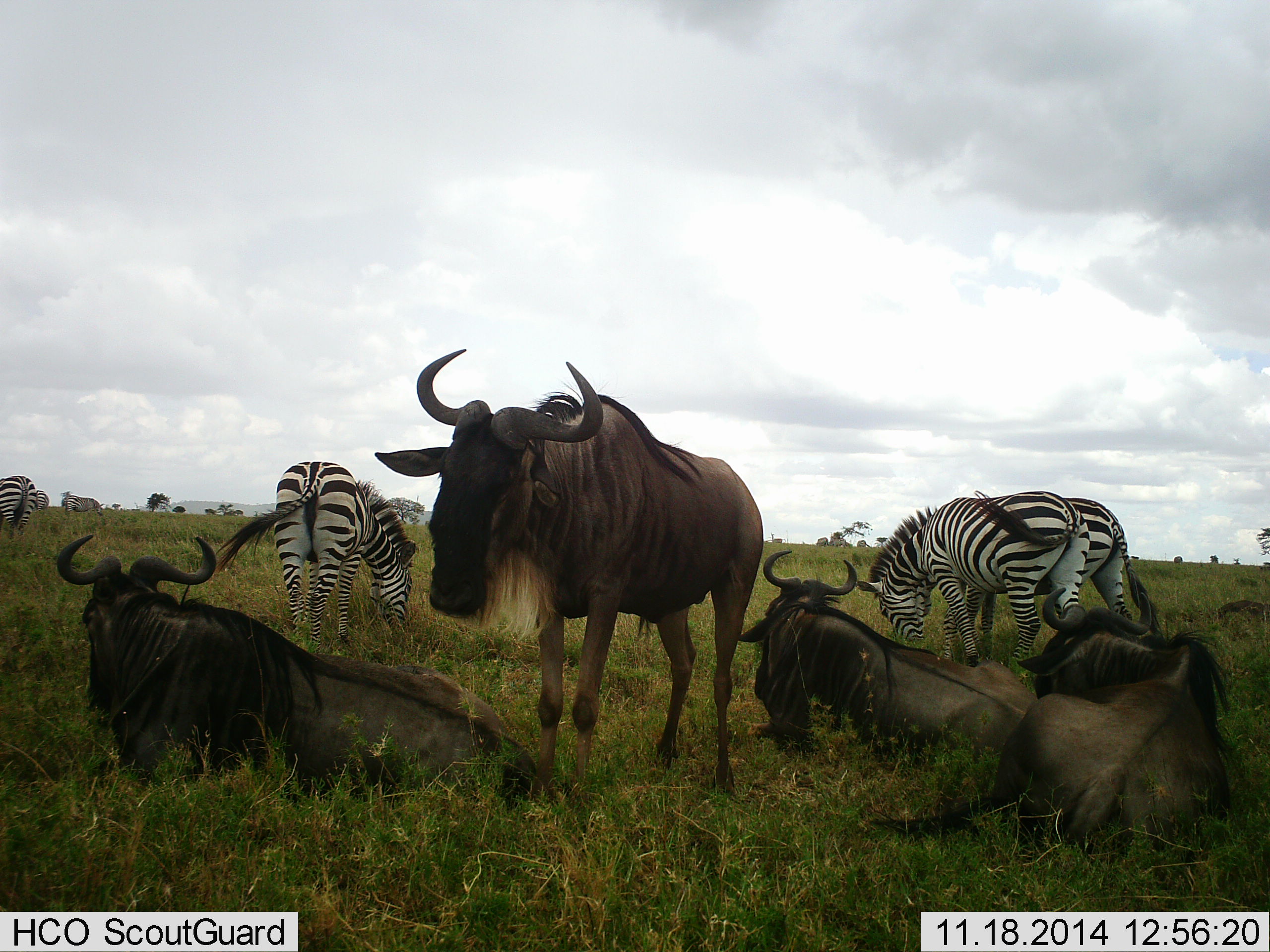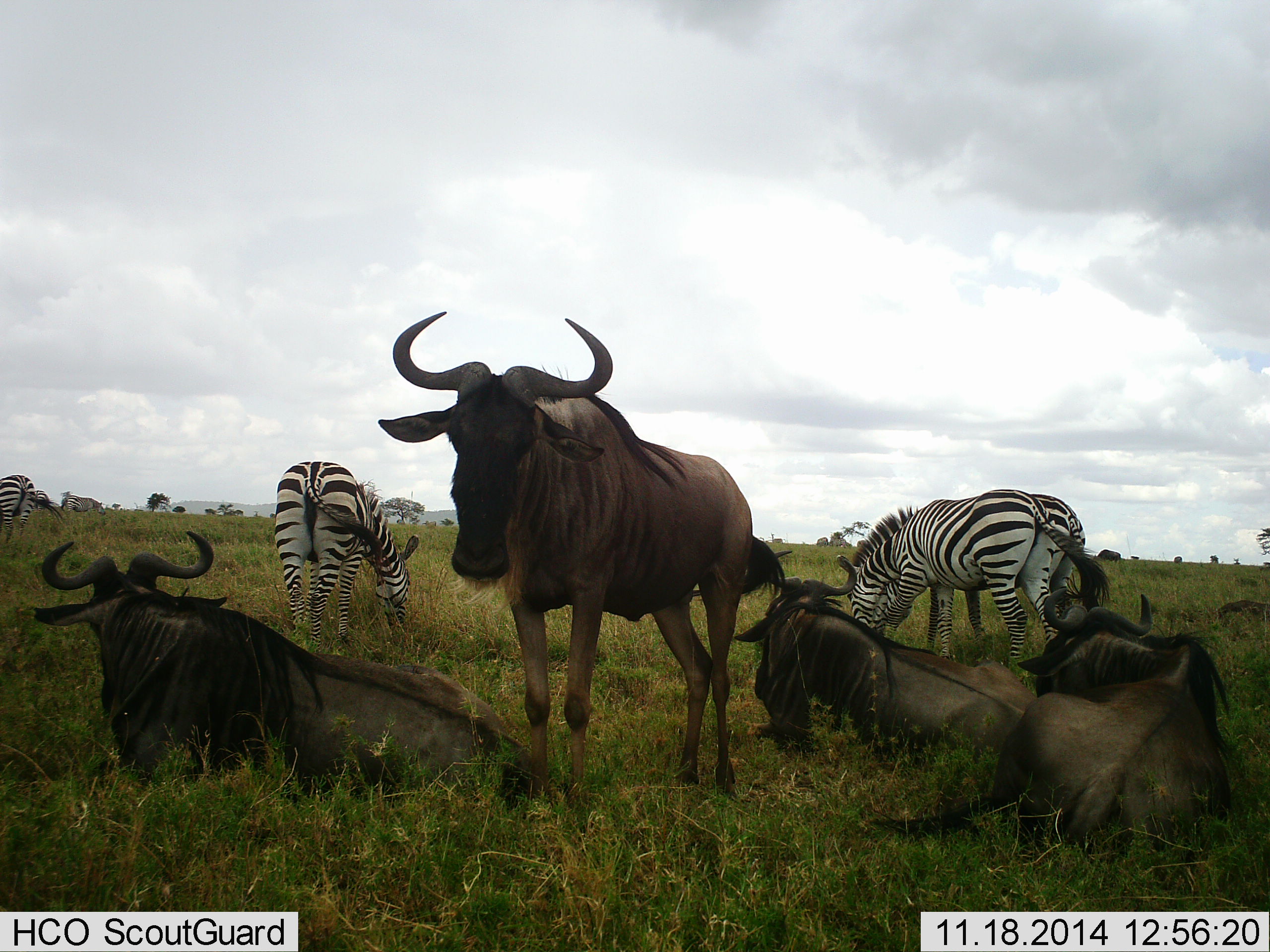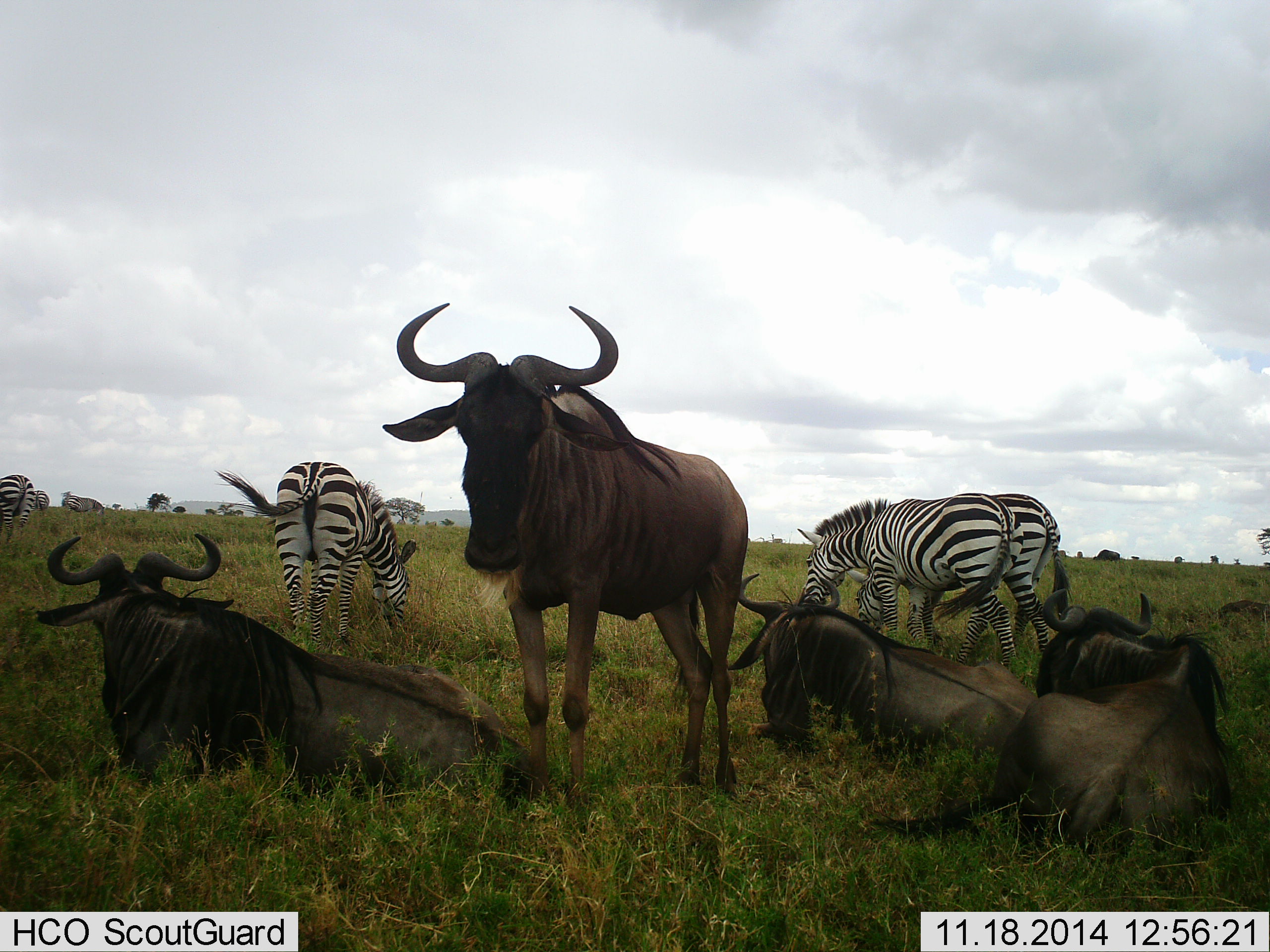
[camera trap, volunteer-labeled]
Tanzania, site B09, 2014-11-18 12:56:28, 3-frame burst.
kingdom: Animalia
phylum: Chordata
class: Mammalia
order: Artiodactyla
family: Bovidae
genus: Connochaetes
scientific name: Connochaetes taurinus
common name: blue wildebeest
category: wildebeest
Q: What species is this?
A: Wildebeest (blue wildebeest) (Connochaetes taurinus).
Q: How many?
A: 4.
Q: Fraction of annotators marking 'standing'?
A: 80%.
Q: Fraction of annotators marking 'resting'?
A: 100%.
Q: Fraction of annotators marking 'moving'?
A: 0%.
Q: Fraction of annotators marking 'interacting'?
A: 10%.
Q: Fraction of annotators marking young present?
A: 0%.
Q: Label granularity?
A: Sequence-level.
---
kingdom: Animalia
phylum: Chordata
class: Mammalia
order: Perissodactyla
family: Equidae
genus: Equus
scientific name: Equus quagga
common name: plains zebra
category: zebra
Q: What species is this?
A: Zebra (plains zebra) (Equus quagga).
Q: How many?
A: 4.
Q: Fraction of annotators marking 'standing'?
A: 27%.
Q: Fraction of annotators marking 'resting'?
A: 0%.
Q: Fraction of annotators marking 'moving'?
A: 18%.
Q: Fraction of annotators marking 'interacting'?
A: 0%.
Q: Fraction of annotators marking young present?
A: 0%.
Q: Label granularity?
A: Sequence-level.